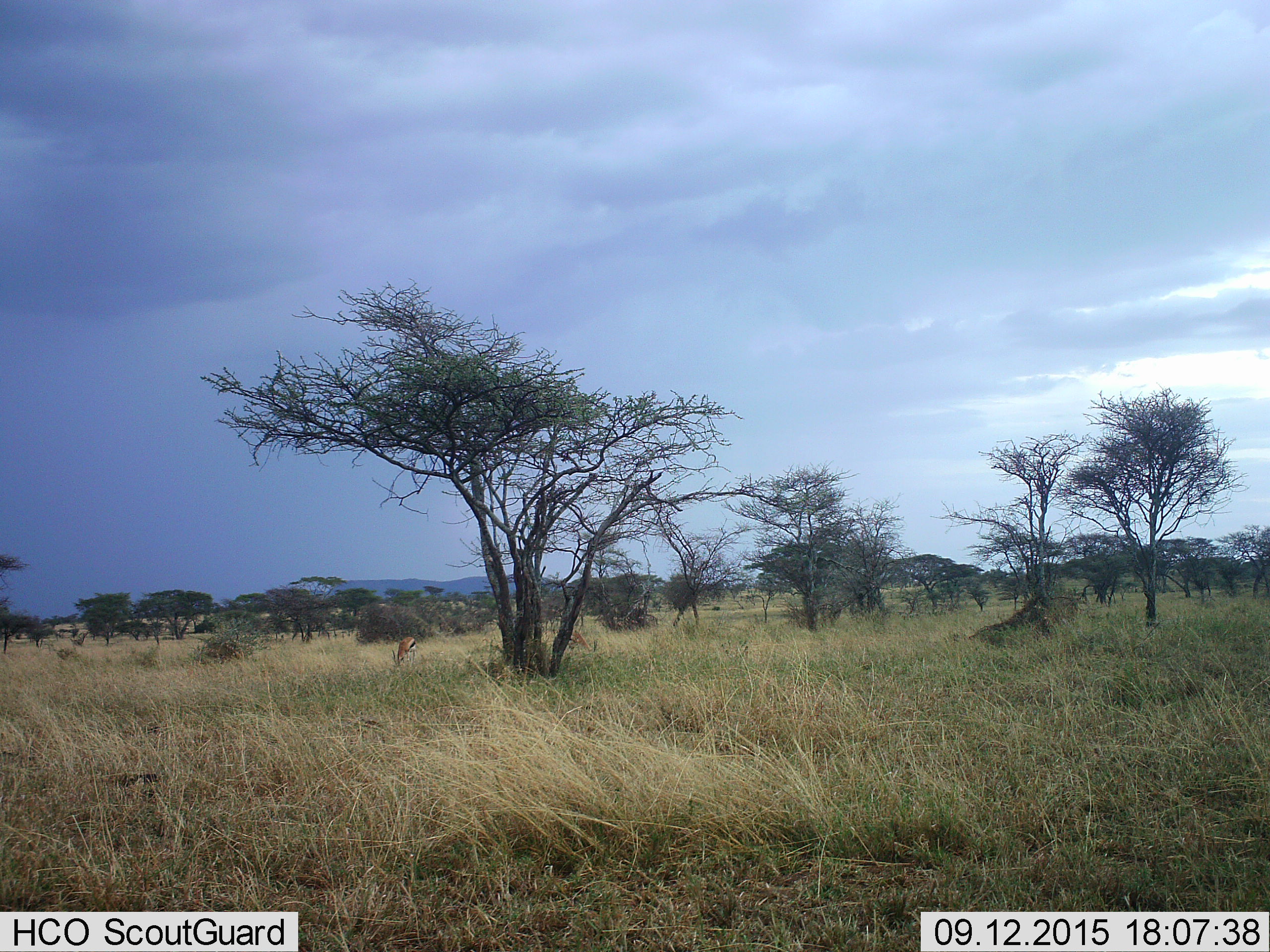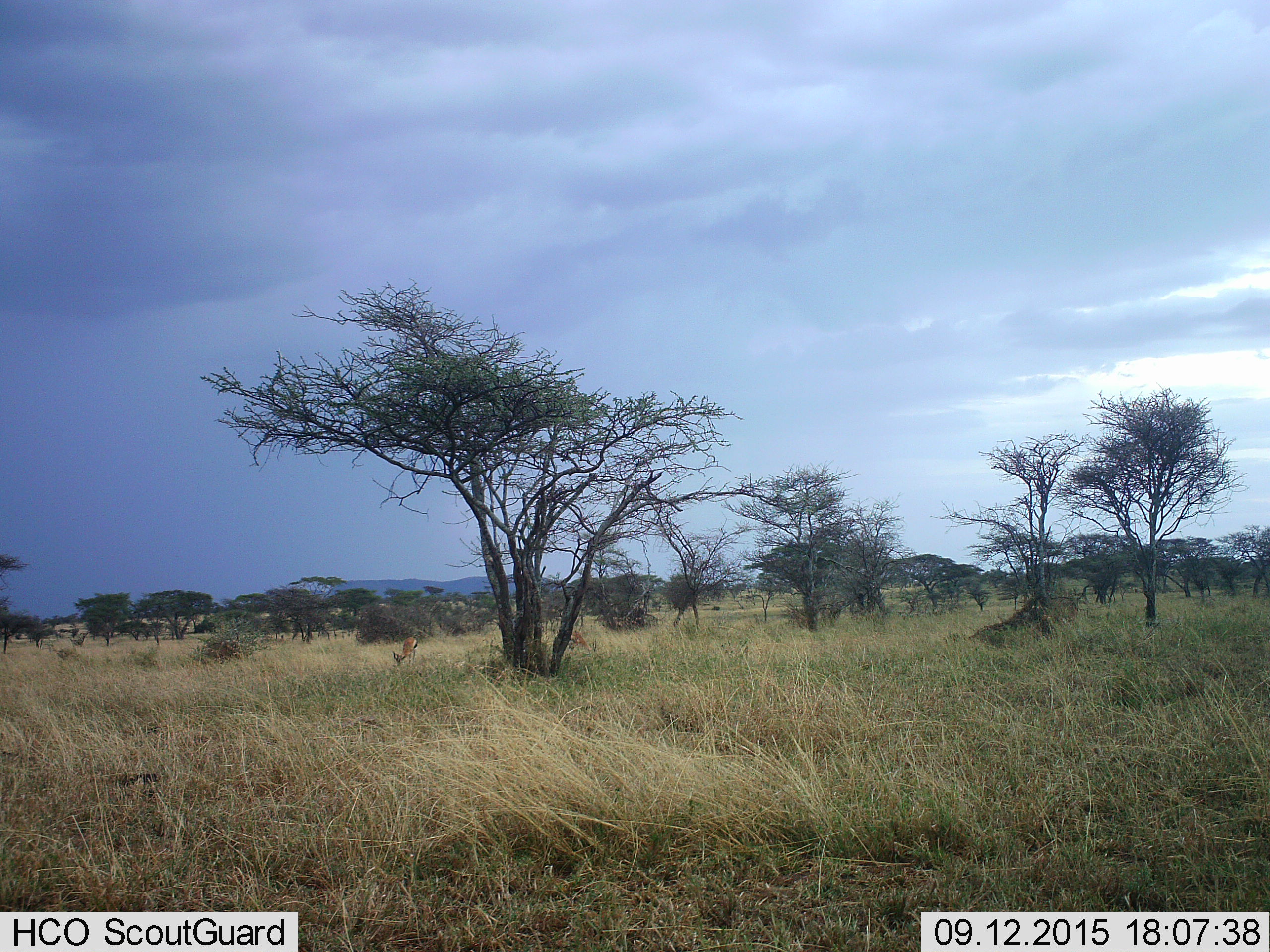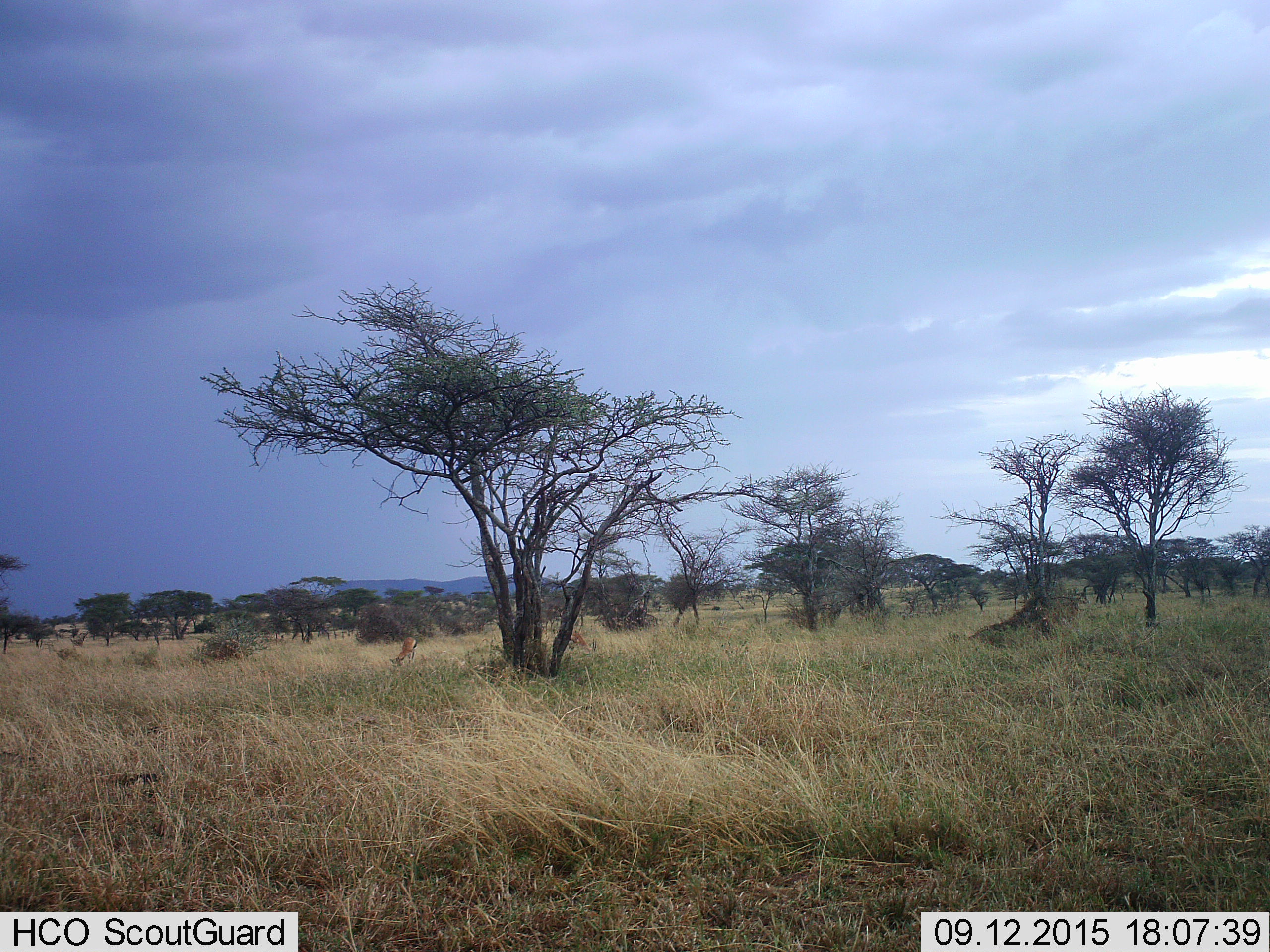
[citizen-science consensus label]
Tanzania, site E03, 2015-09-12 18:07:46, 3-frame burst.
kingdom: Animalia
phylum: Chordata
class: Mammalia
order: Artiodactyla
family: Bovidae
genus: Eudorcas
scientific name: Eudorcas thomsonii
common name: thomson's gazelle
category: gazellethomsons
Gazellethomsons (thomson's gazelle) (Eudorcas thomsonii), count 2. Behavior (volunteer vote fractions): standing 23%, resting 0%, moving 8%, interacting 0%. Young present (vote fraction): 0%. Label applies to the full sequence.